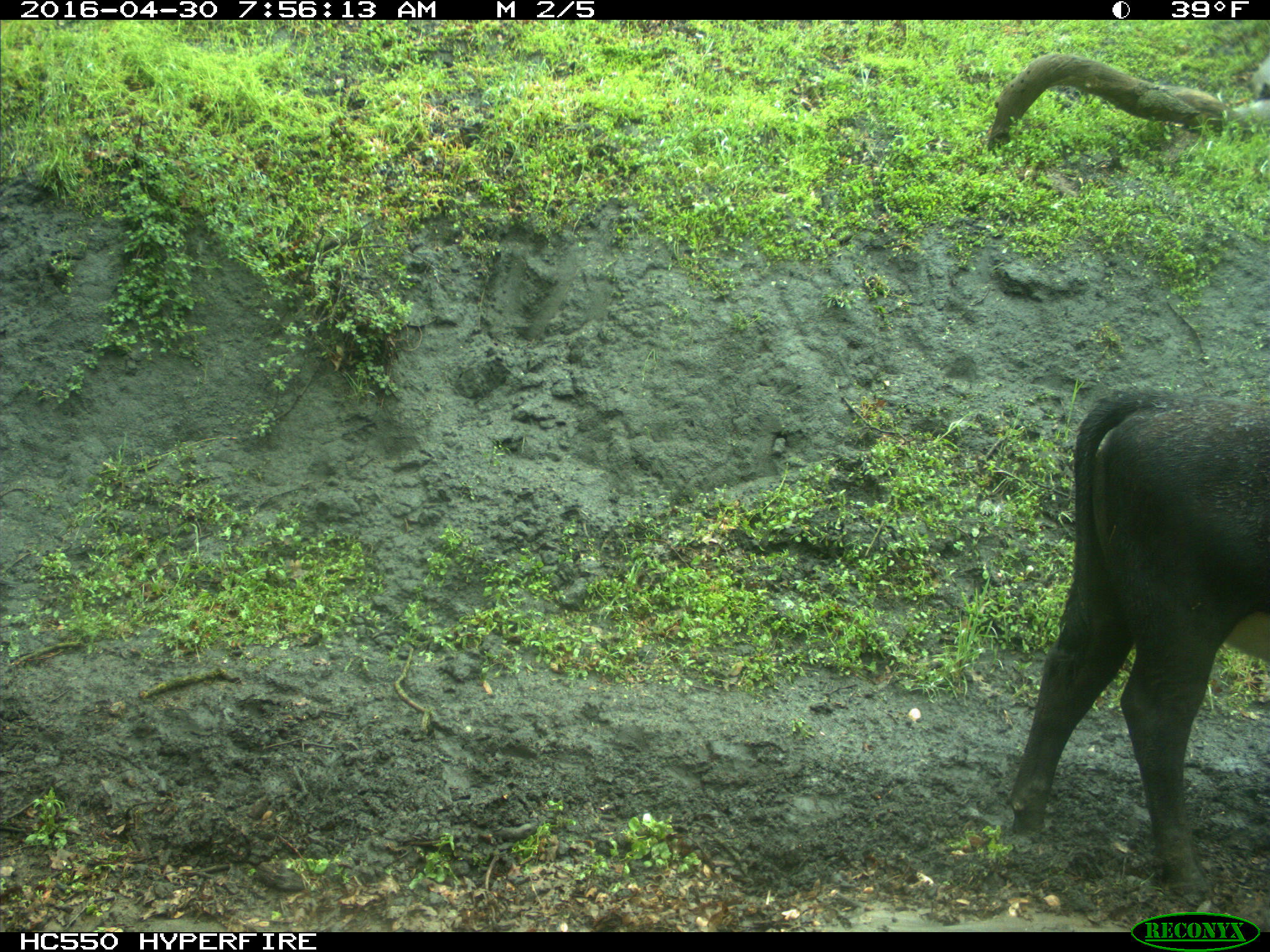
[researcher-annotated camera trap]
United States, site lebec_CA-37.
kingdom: Animalia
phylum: Chordata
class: Mammalia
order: Artiodactyla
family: Bovidae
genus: Bos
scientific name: Bos taurus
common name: domestic cow